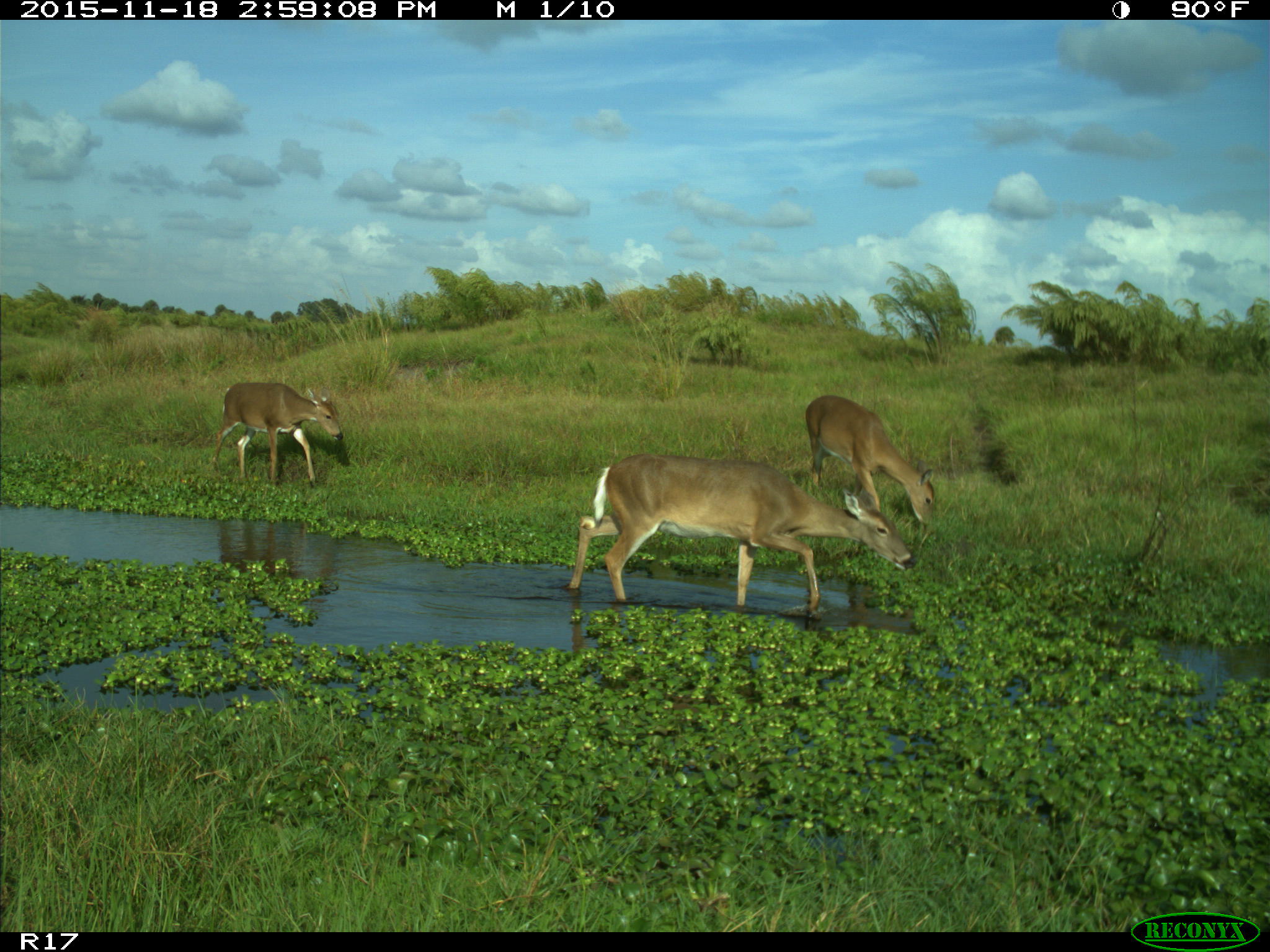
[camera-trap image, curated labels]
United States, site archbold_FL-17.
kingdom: Animalia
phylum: Chordata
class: Mammalia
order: Artiodactyla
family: Cervidae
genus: Odocoileus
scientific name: Odocoileus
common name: deer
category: unidentified deer